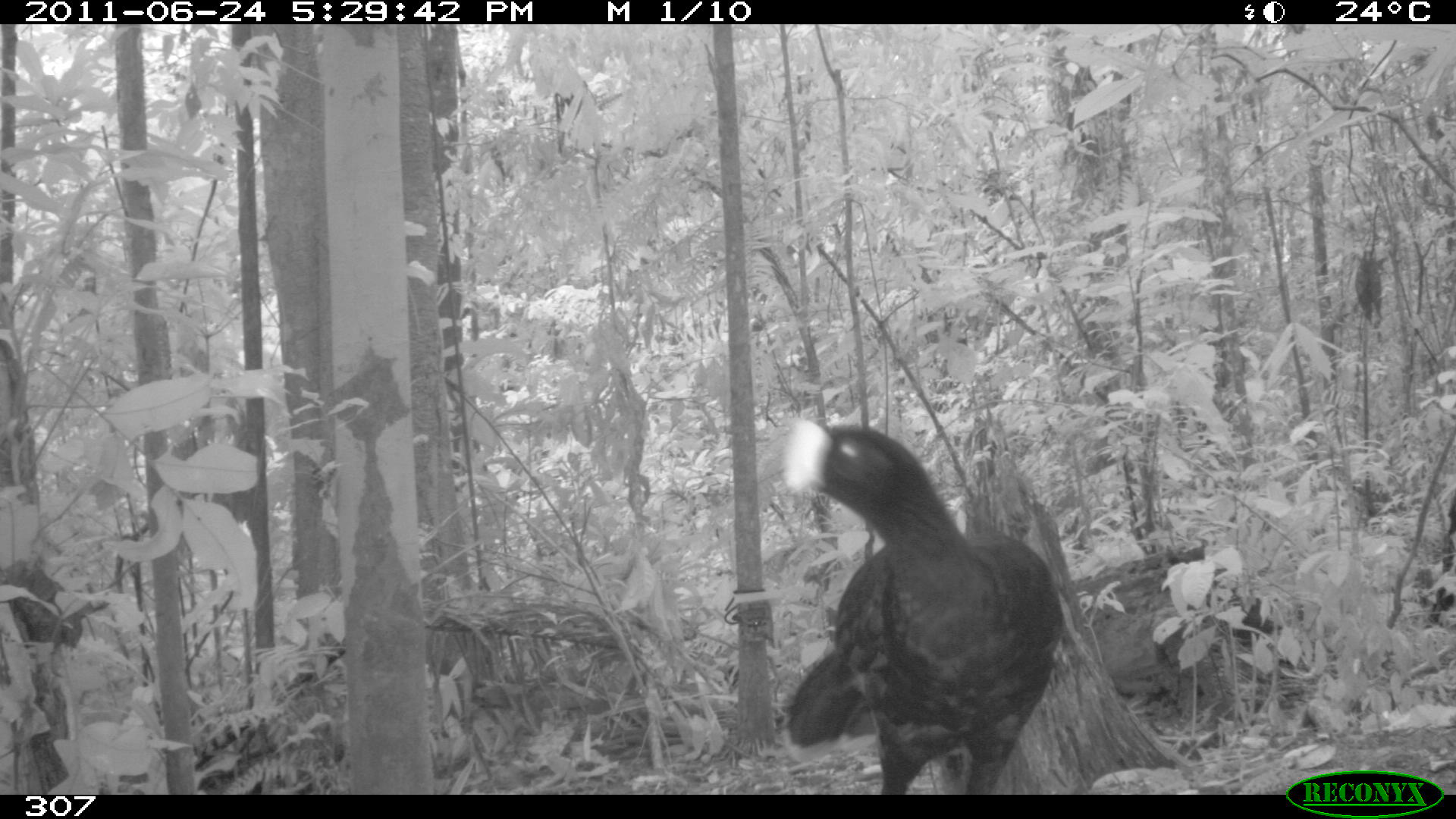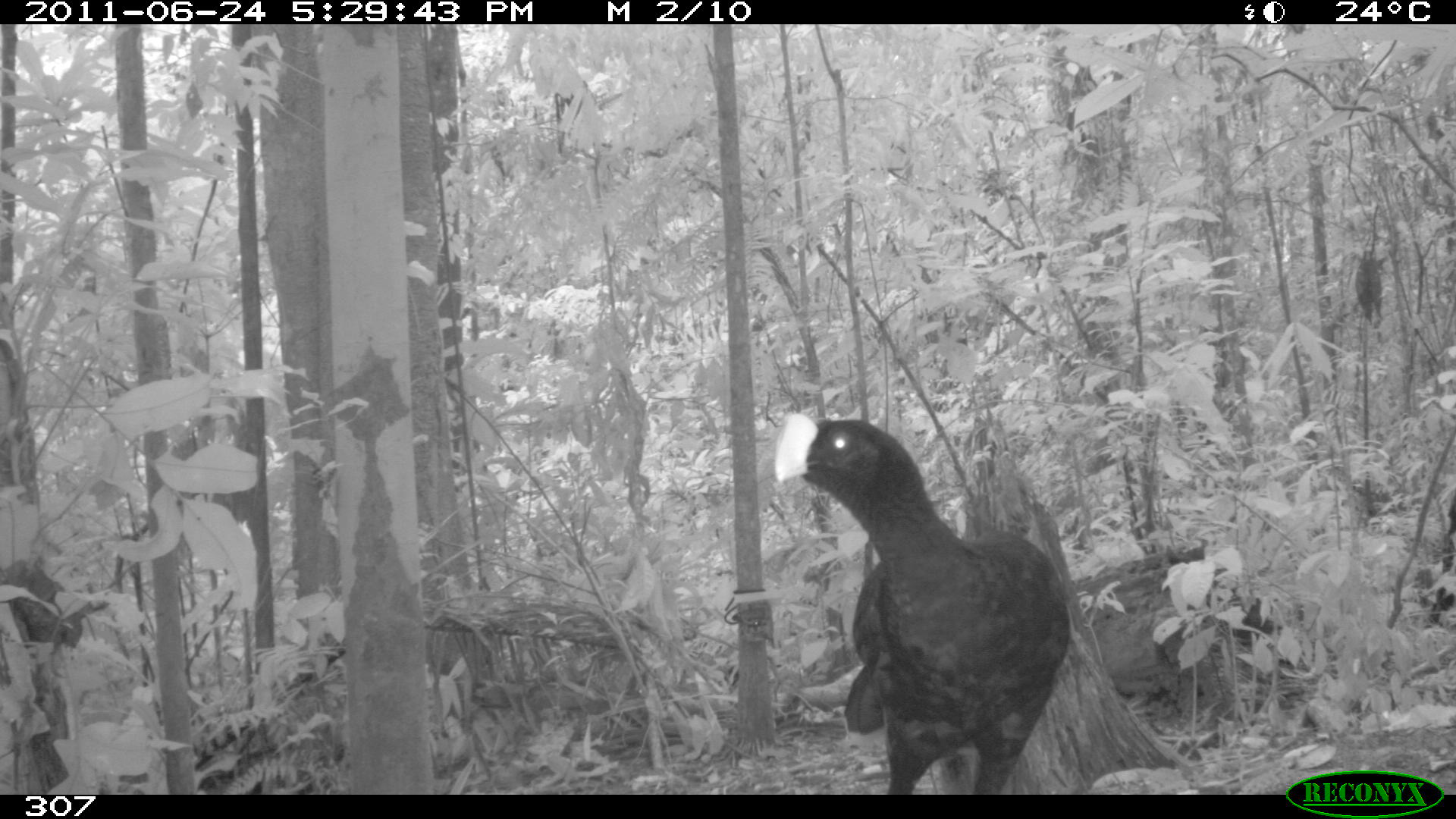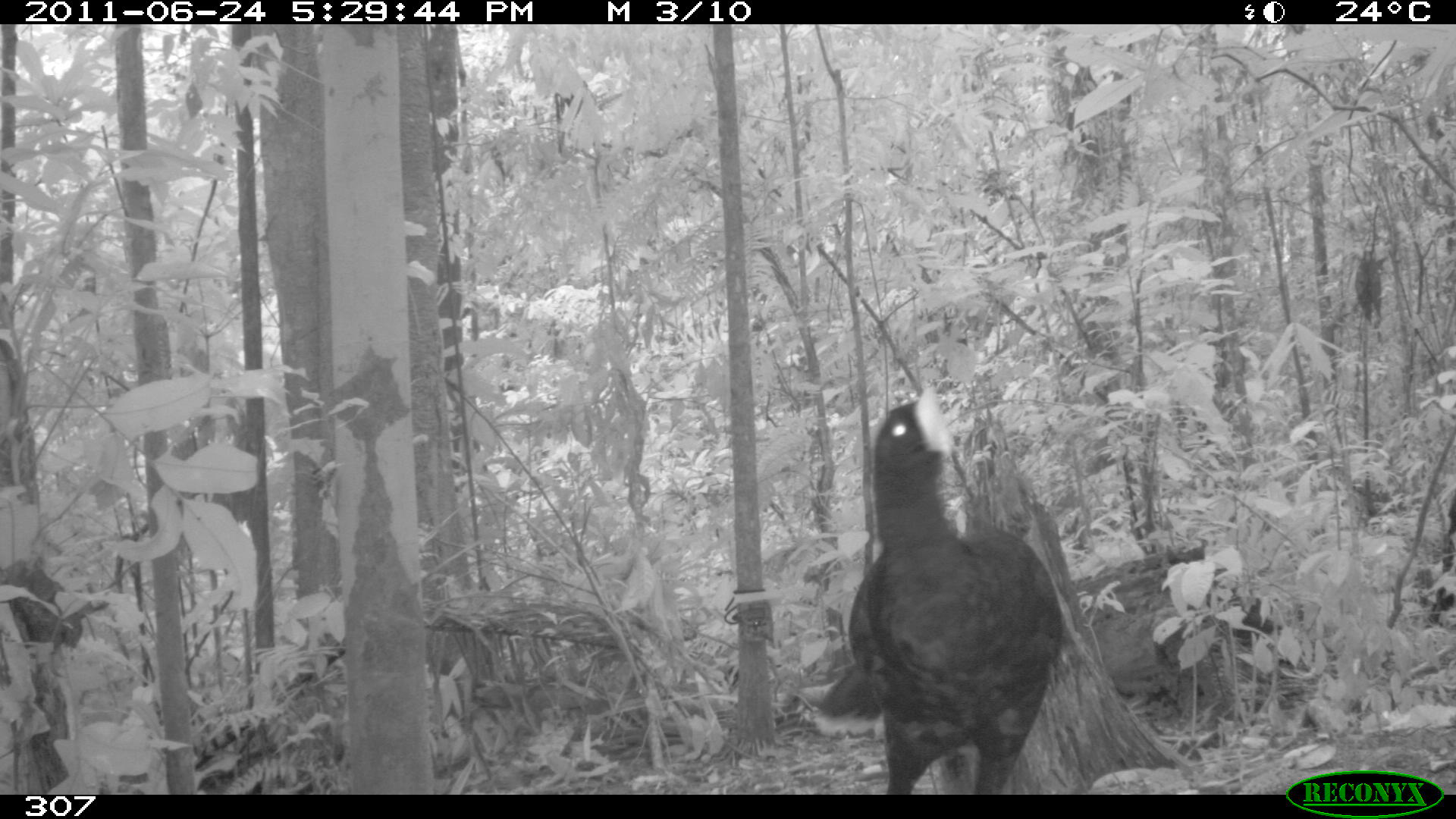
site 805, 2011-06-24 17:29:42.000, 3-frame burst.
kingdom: Animalia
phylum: Chordata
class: Aves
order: Galliformes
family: Cracidae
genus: Mitu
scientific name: Mitu tuberosum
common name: razor-billed curassow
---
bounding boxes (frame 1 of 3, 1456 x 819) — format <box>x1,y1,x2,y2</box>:
mitu tuberosum: <box>781,416,1065,793</box>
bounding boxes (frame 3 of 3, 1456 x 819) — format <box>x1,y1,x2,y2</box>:
mitu tuberosum: <box>813,384,1064,792</box>